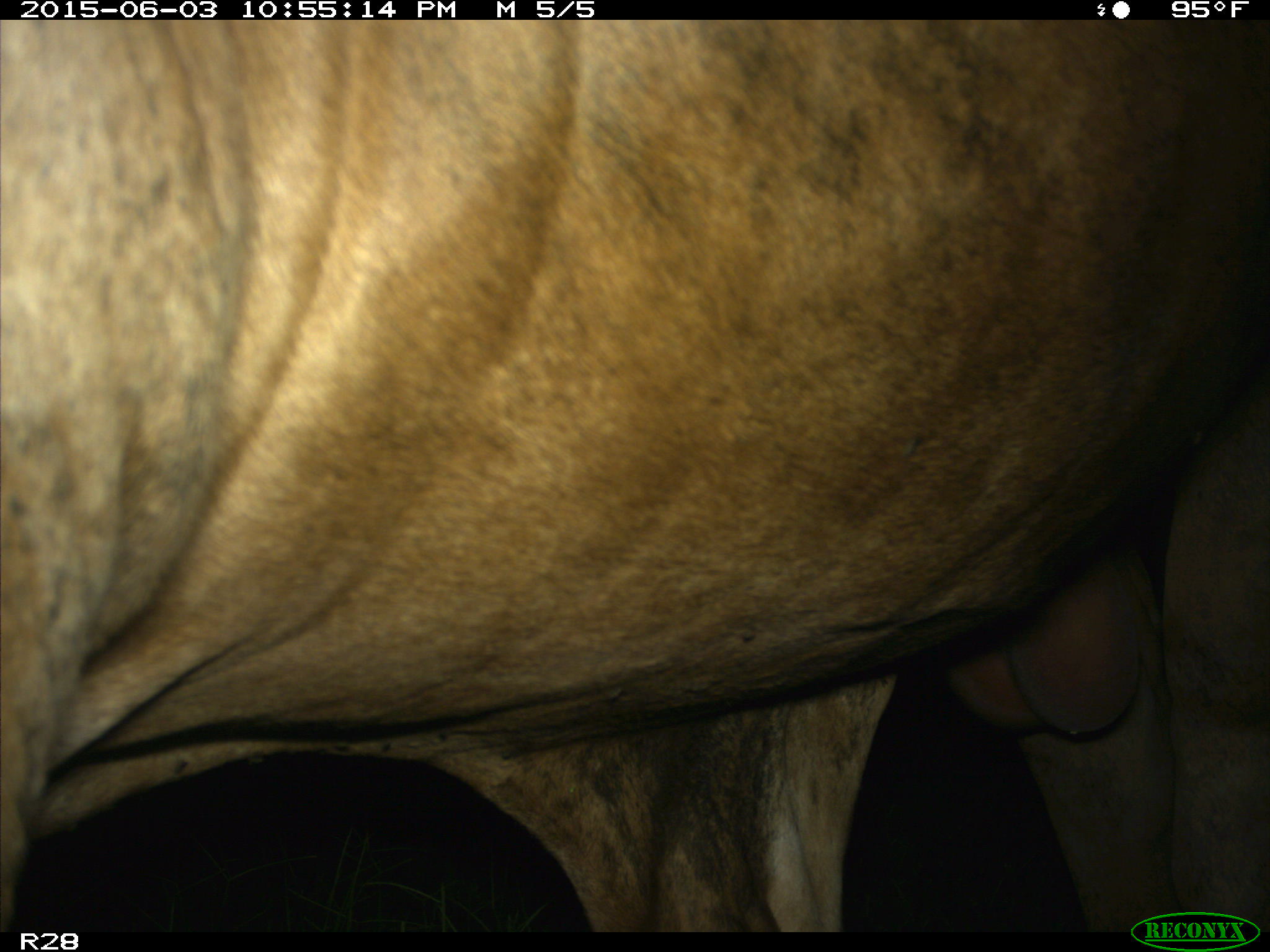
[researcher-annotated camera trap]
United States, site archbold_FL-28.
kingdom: Animalia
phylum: Chordata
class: Mammalia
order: Artiodactyla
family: Bovidae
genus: Bos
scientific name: Bos taurus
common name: domestic cow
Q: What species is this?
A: Bos taurus (domestic cow).